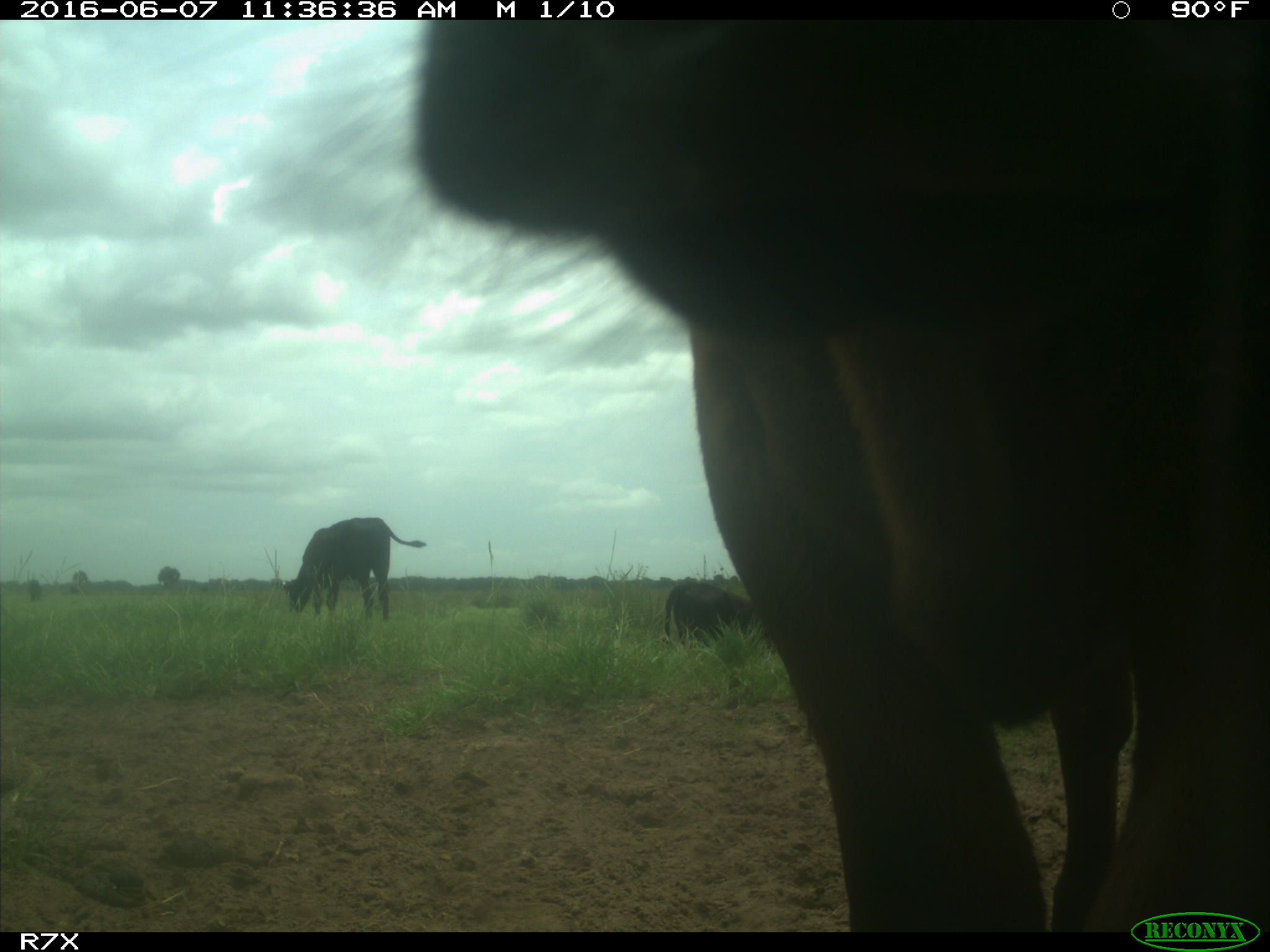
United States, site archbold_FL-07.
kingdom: Animalia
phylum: Chordata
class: Mammalia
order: Artiodactyla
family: Bovidae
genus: Bos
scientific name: Bos taurus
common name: domestic cow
Bos taurus (domestic cow).